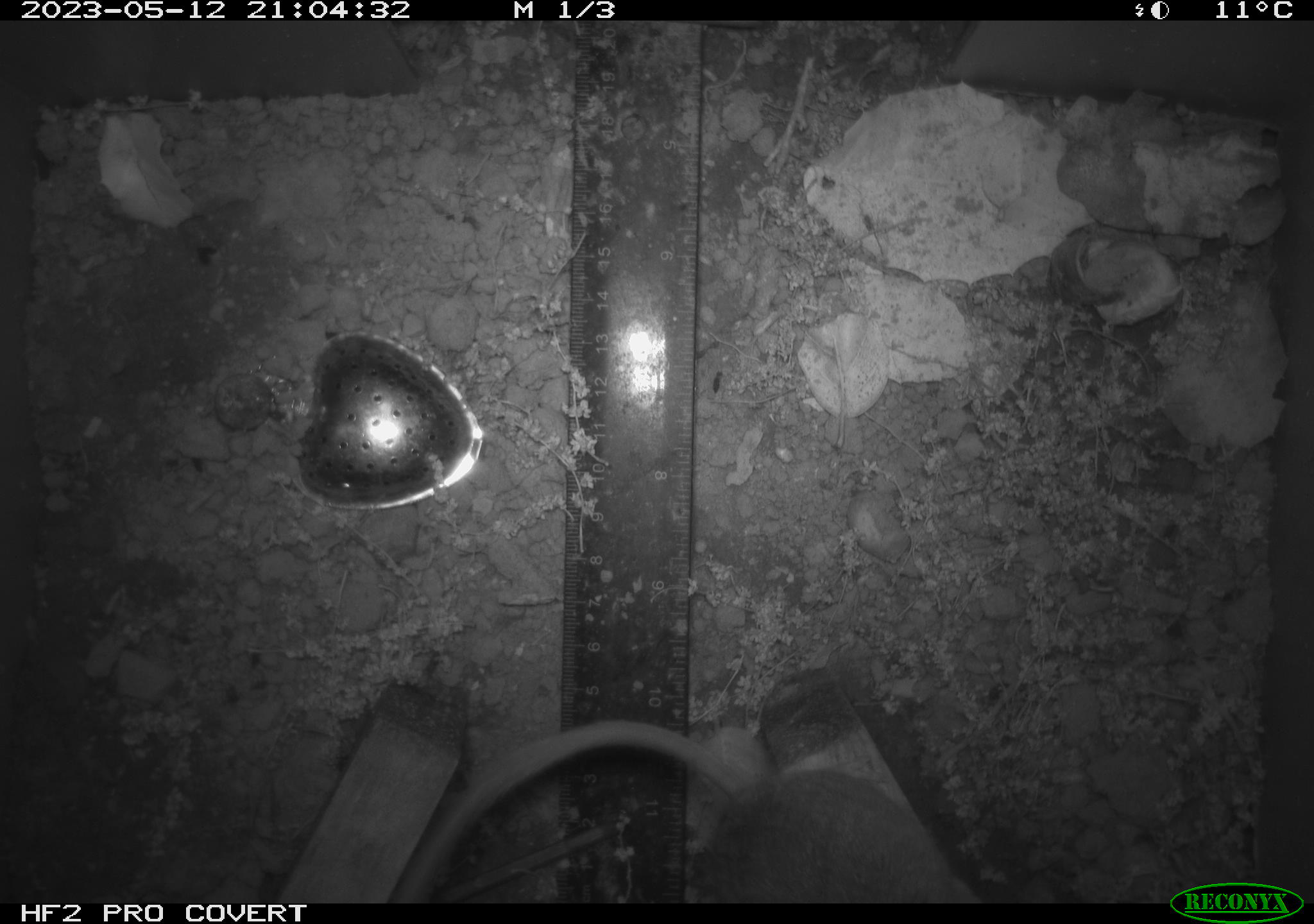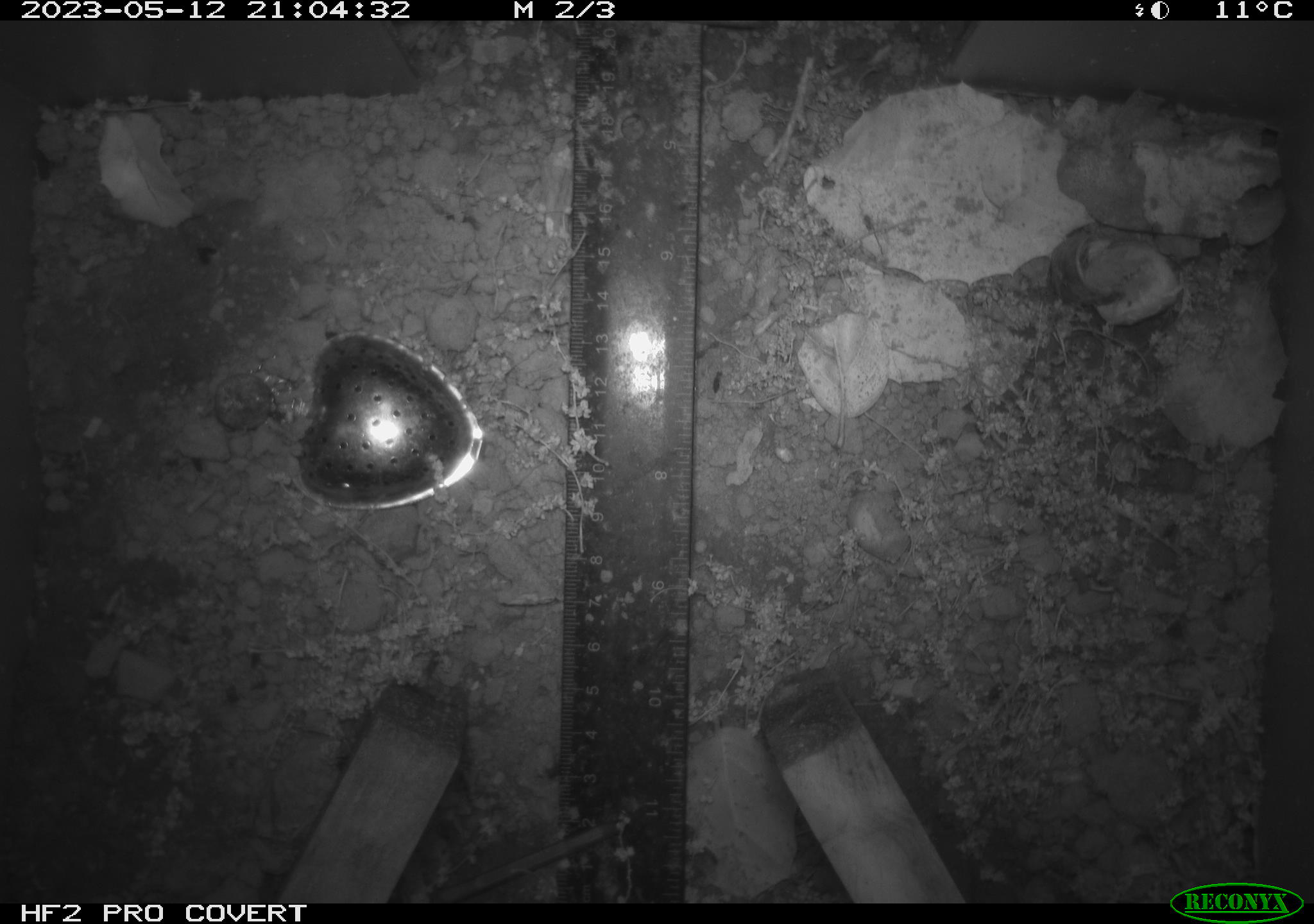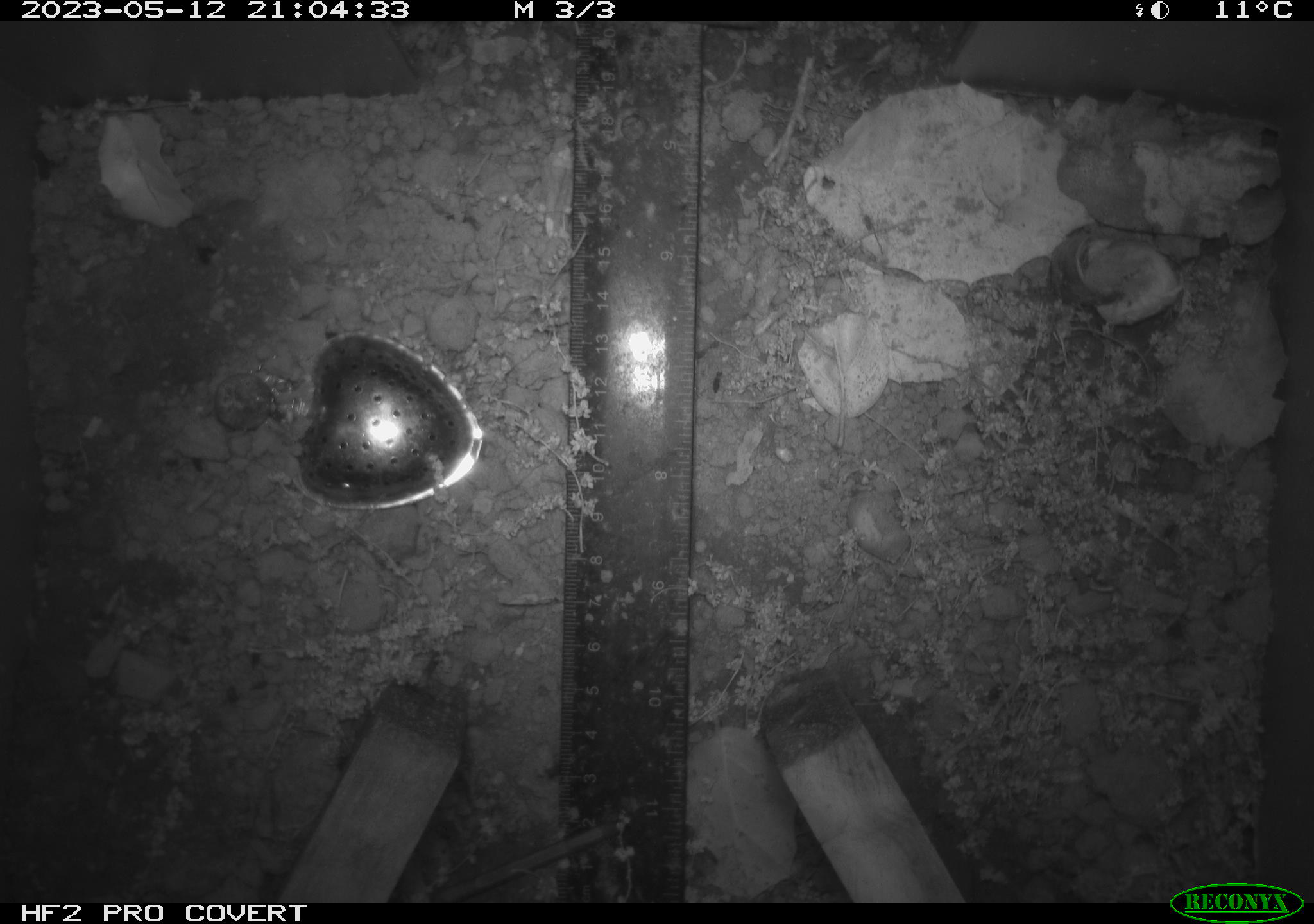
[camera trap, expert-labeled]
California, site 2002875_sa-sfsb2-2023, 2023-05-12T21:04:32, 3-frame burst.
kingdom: Animalia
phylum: Chordata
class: Mammalia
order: Rodentia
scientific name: Rodentia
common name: mouse species